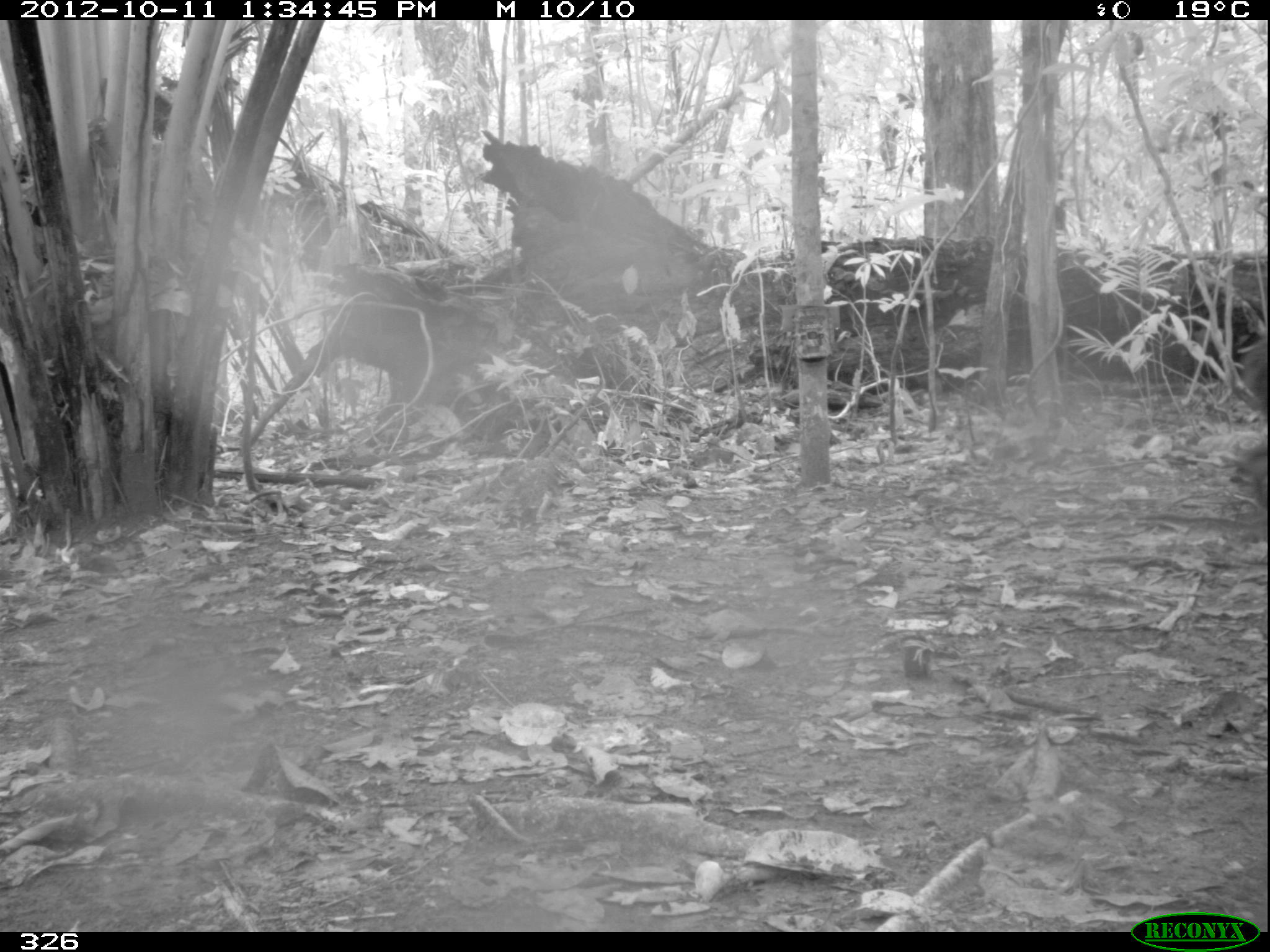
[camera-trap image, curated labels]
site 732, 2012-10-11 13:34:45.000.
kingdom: Animalia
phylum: Chordata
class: Mammalia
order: Artiodactyla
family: Tayassuidae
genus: Tayassu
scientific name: Tayassu pecari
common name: white-lipped peccary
Tayassu pecari (white-lipped peccary).